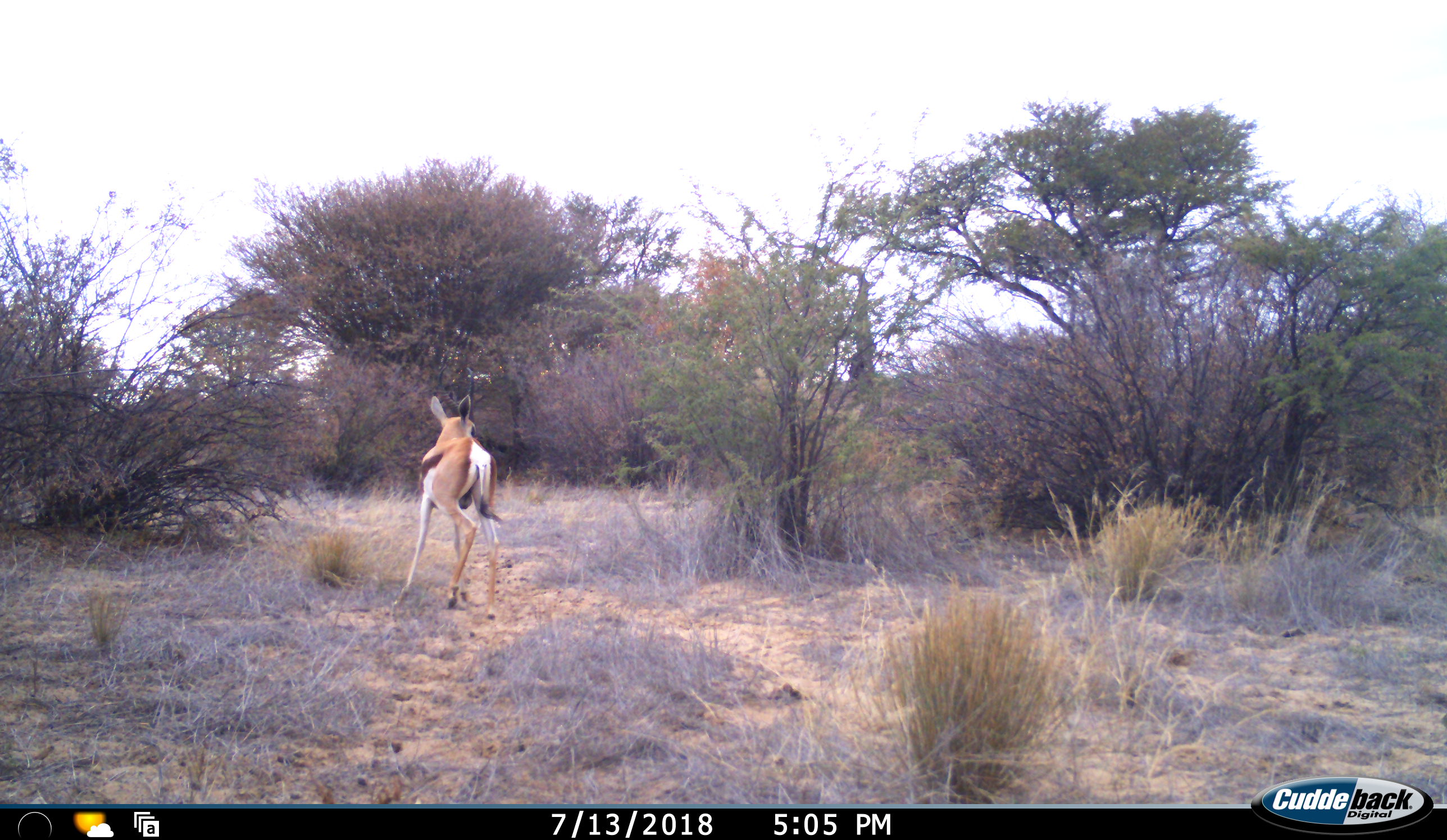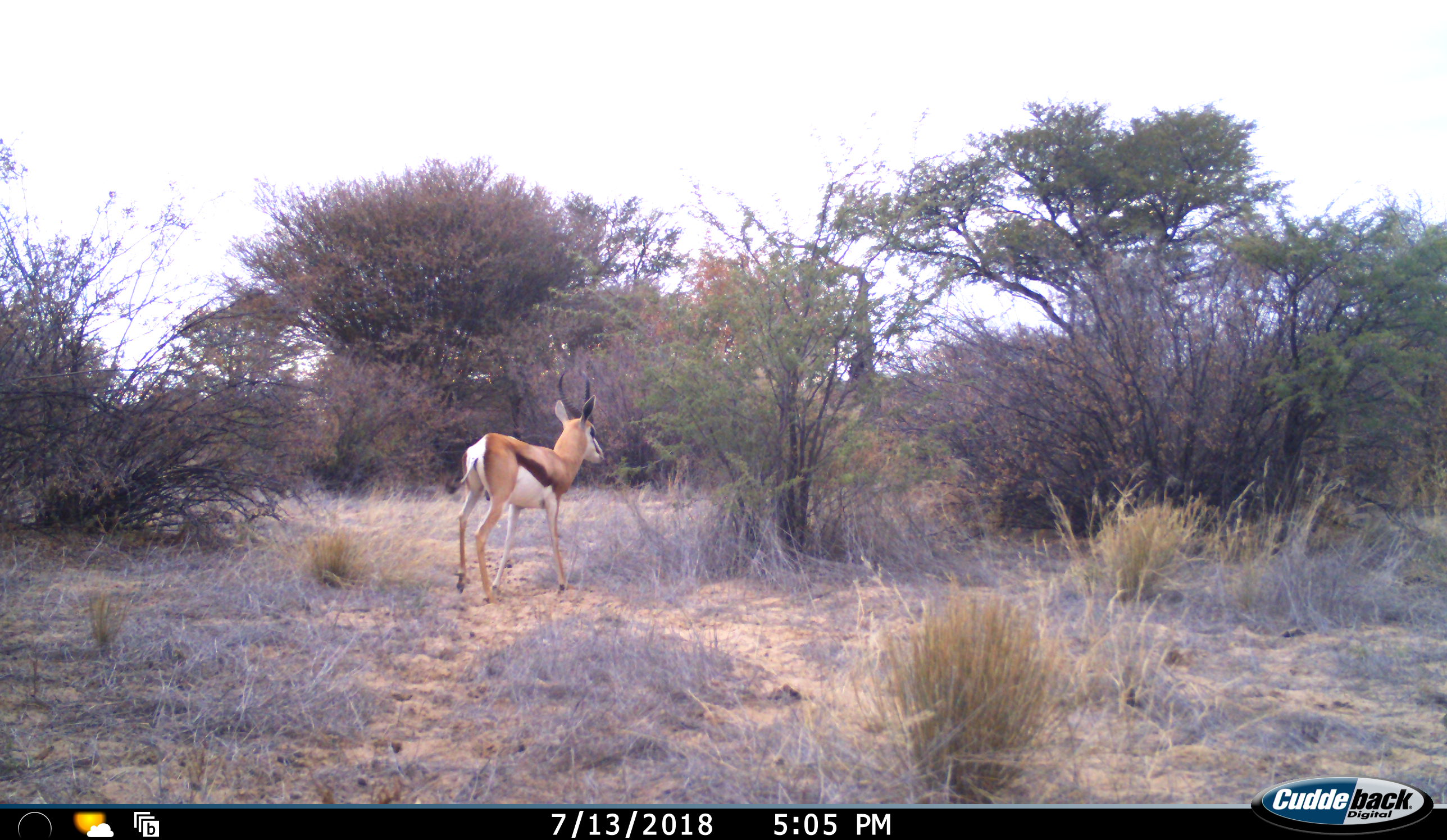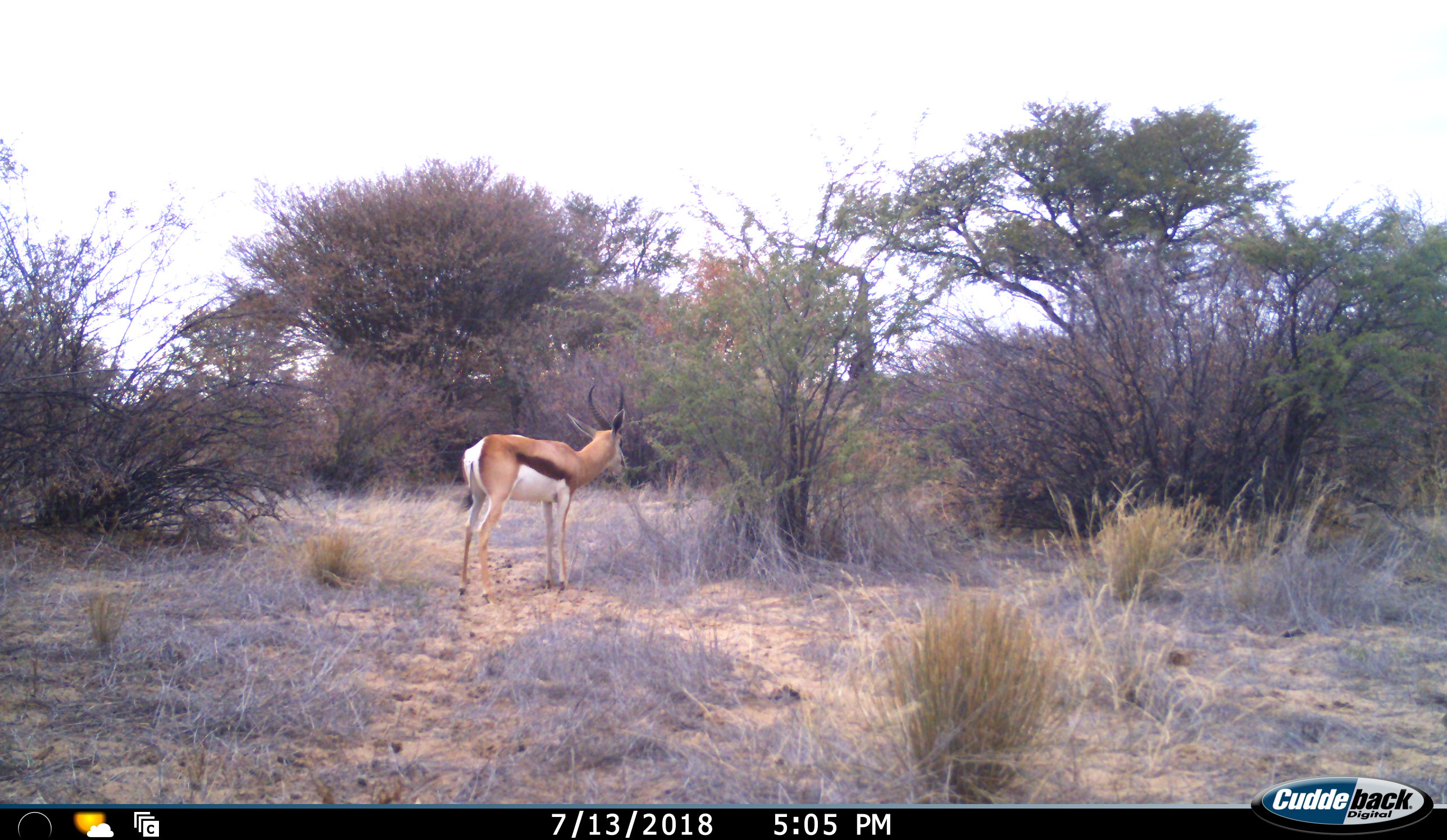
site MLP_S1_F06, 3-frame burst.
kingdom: Animalia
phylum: Chordata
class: Mammalia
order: Artiodactyla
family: Bovidae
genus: Antidorcas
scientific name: Antidorcas marsupialis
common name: springbok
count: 1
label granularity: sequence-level